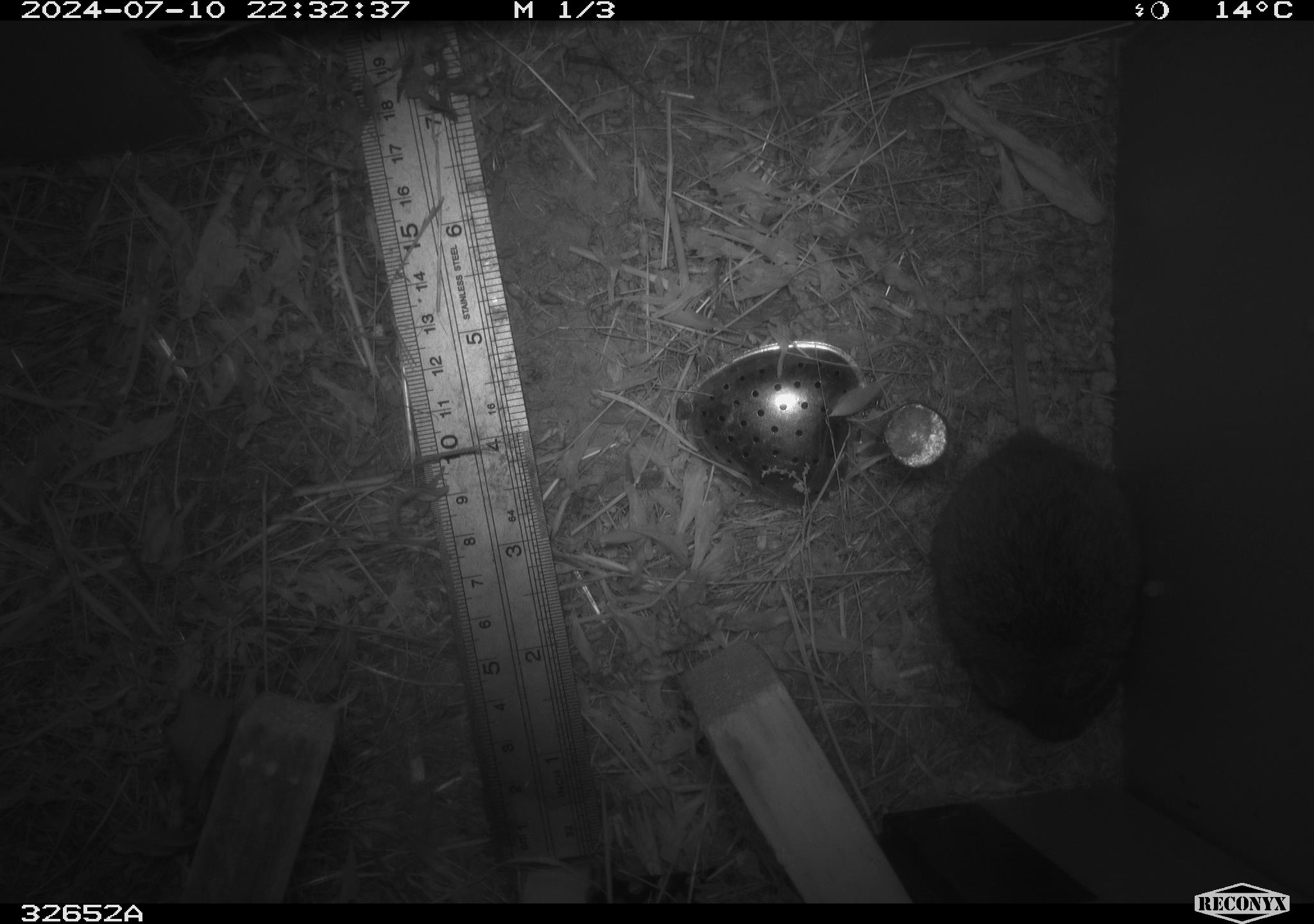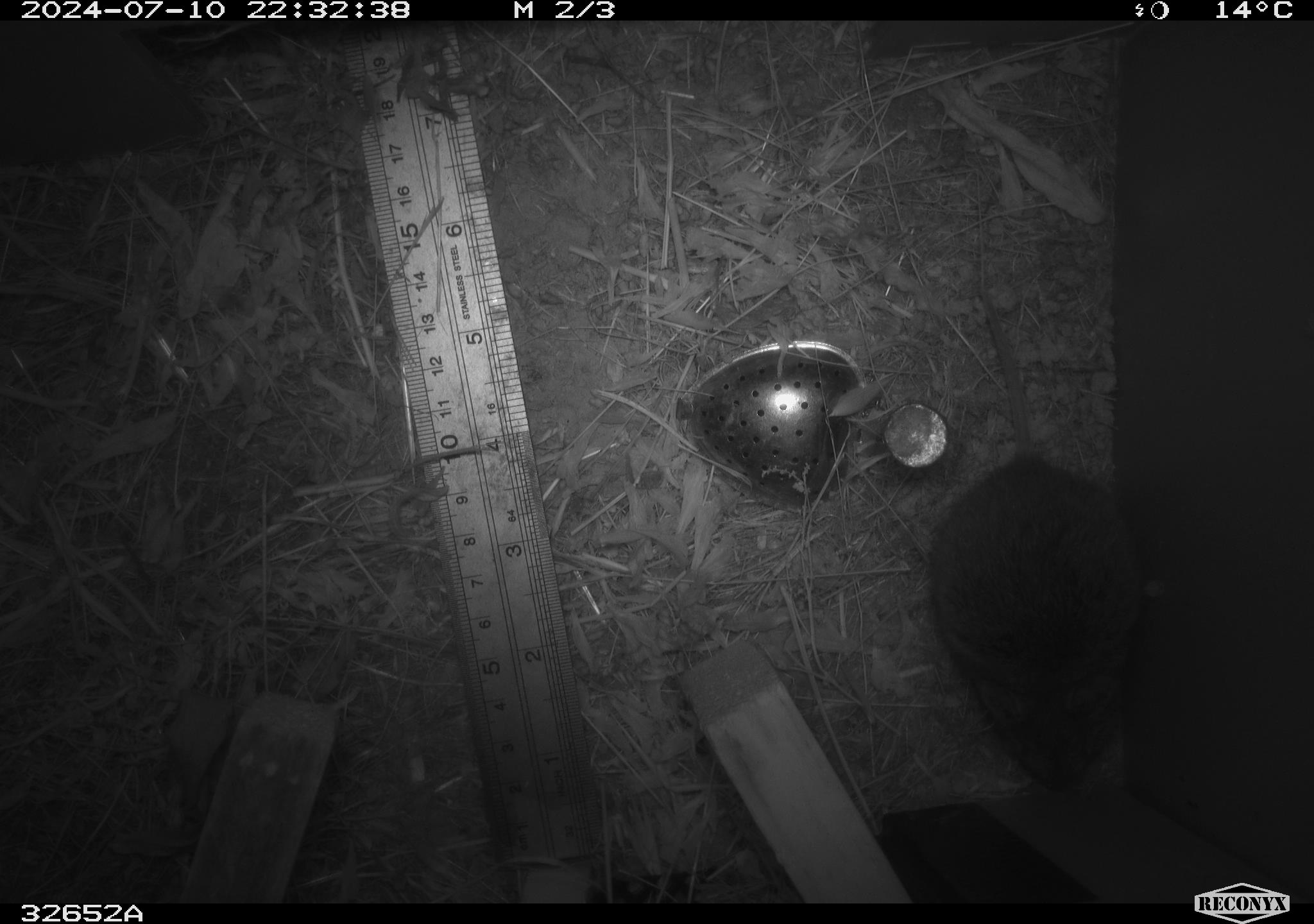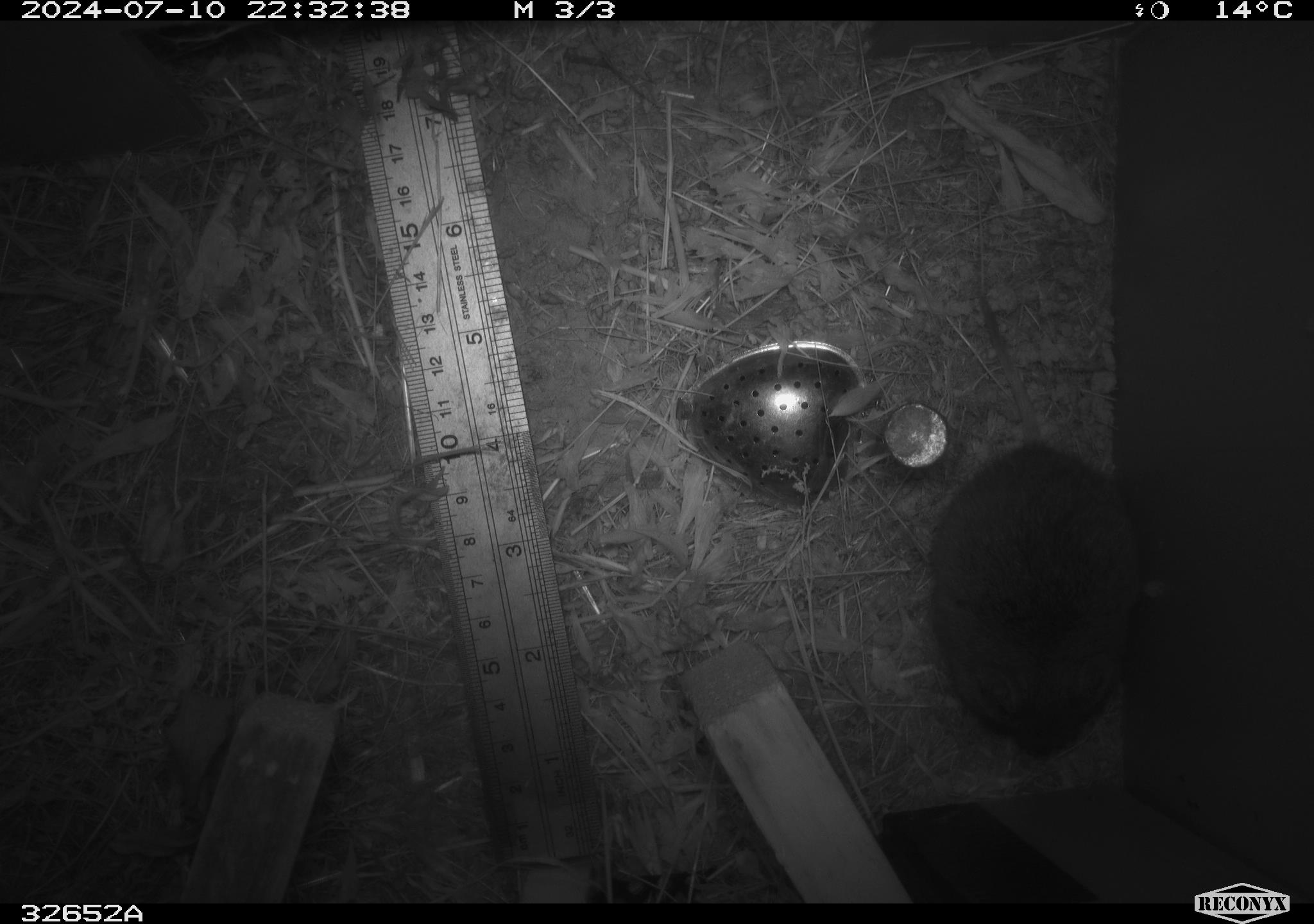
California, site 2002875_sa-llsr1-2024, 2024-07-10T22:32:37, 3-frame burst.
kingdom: Animalia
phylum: Chordata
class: Mammalia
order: Rodentia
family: Cricetidae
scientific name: Arvicolinae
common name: voles, lemmings, and muskrats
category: arvicolinae subfamily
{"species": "arvicolinae subfamily (voles, lemmings, and muskrats) (Arvicolinae)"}